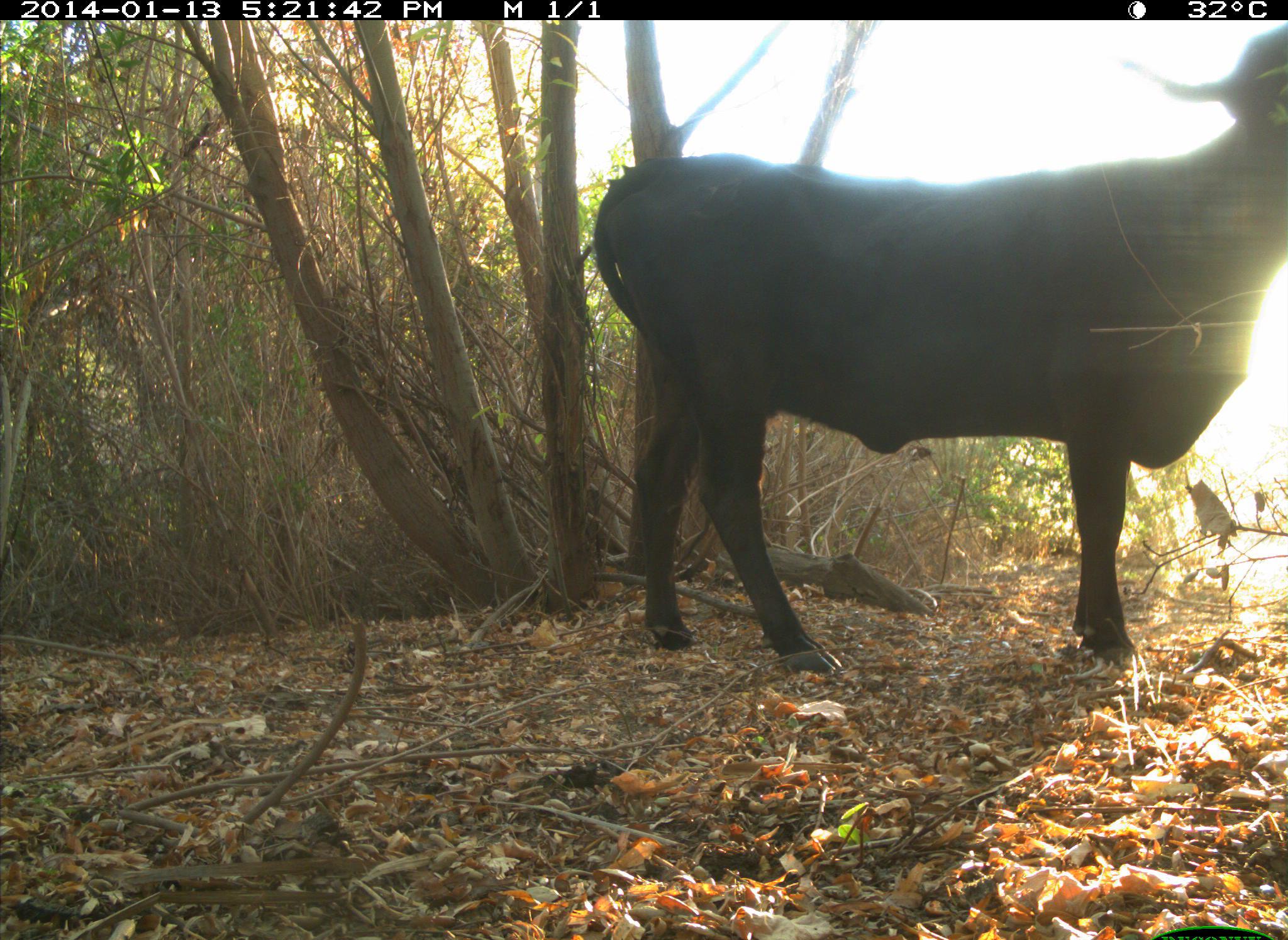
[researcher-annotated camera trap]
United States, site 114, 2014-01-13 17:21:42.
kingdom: Animalia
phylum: Chordata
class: Mammalia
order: Artiodactyla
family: Bovidae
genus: Bos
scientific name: Bos taurus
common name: cow